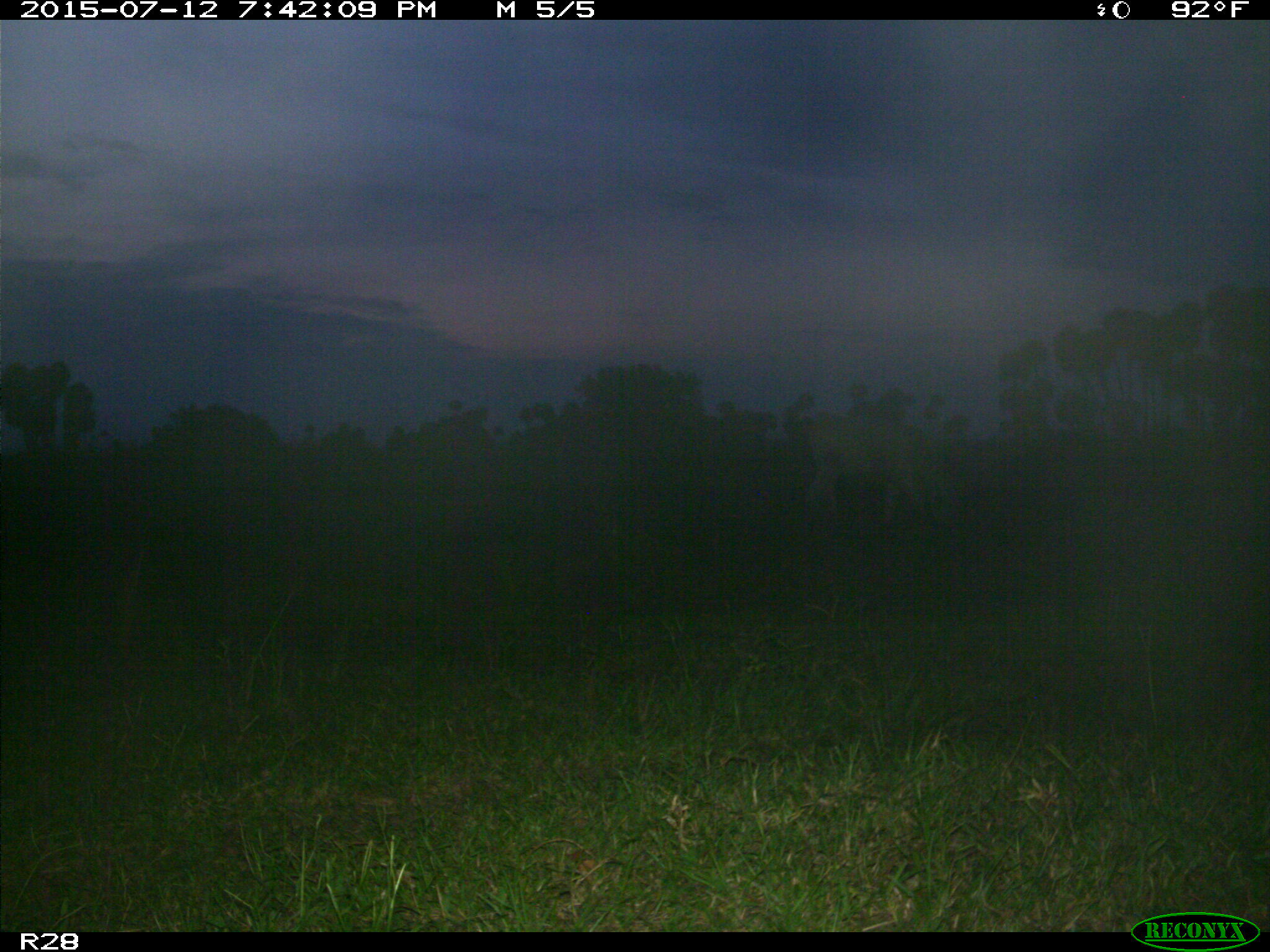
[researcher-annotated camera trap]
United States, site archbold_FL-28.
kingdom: Animalia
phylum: Chordata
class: Mammalia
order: Artiodactyla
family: Bovidae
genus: Bos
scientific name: Bos taurus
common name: domestic cow